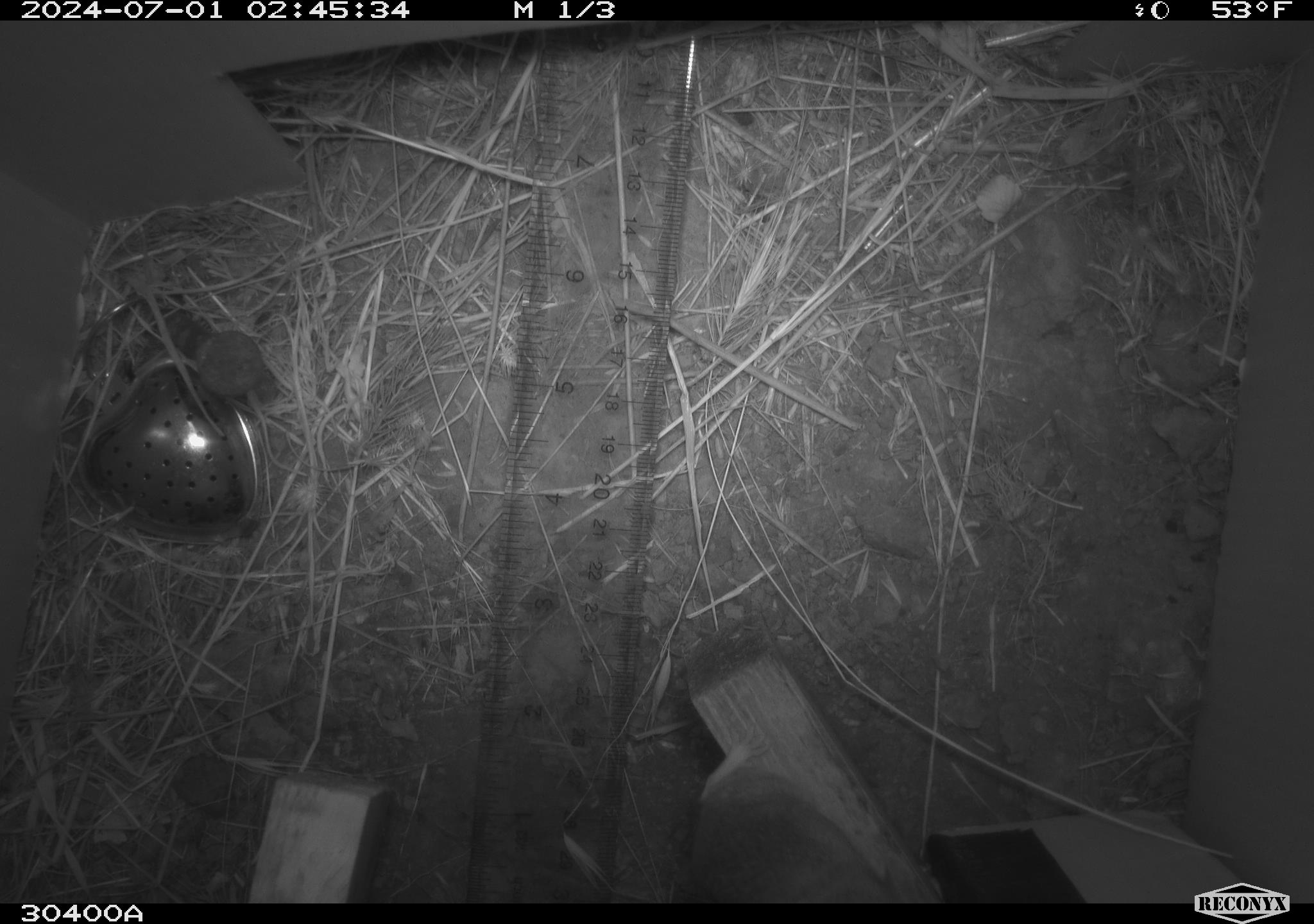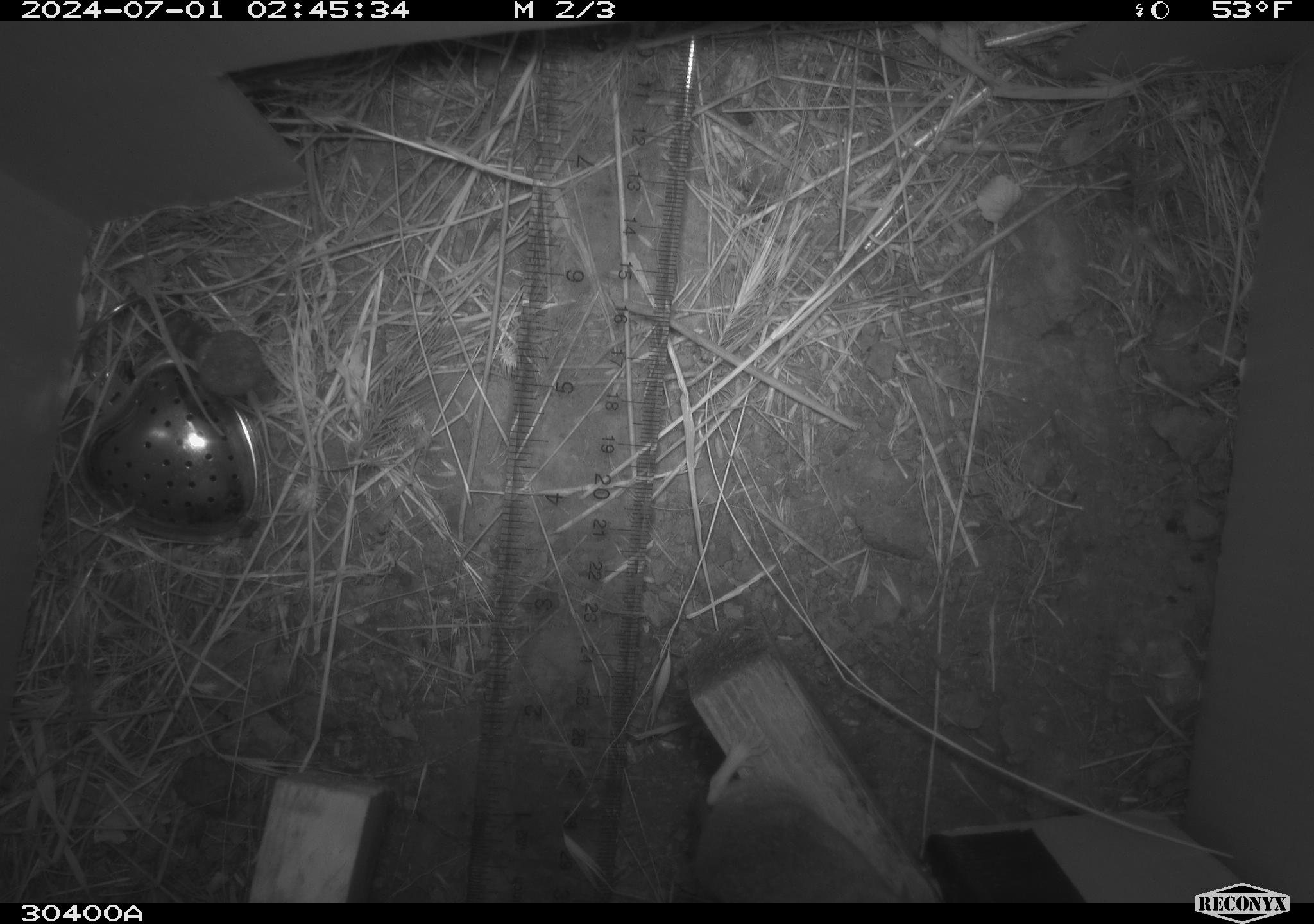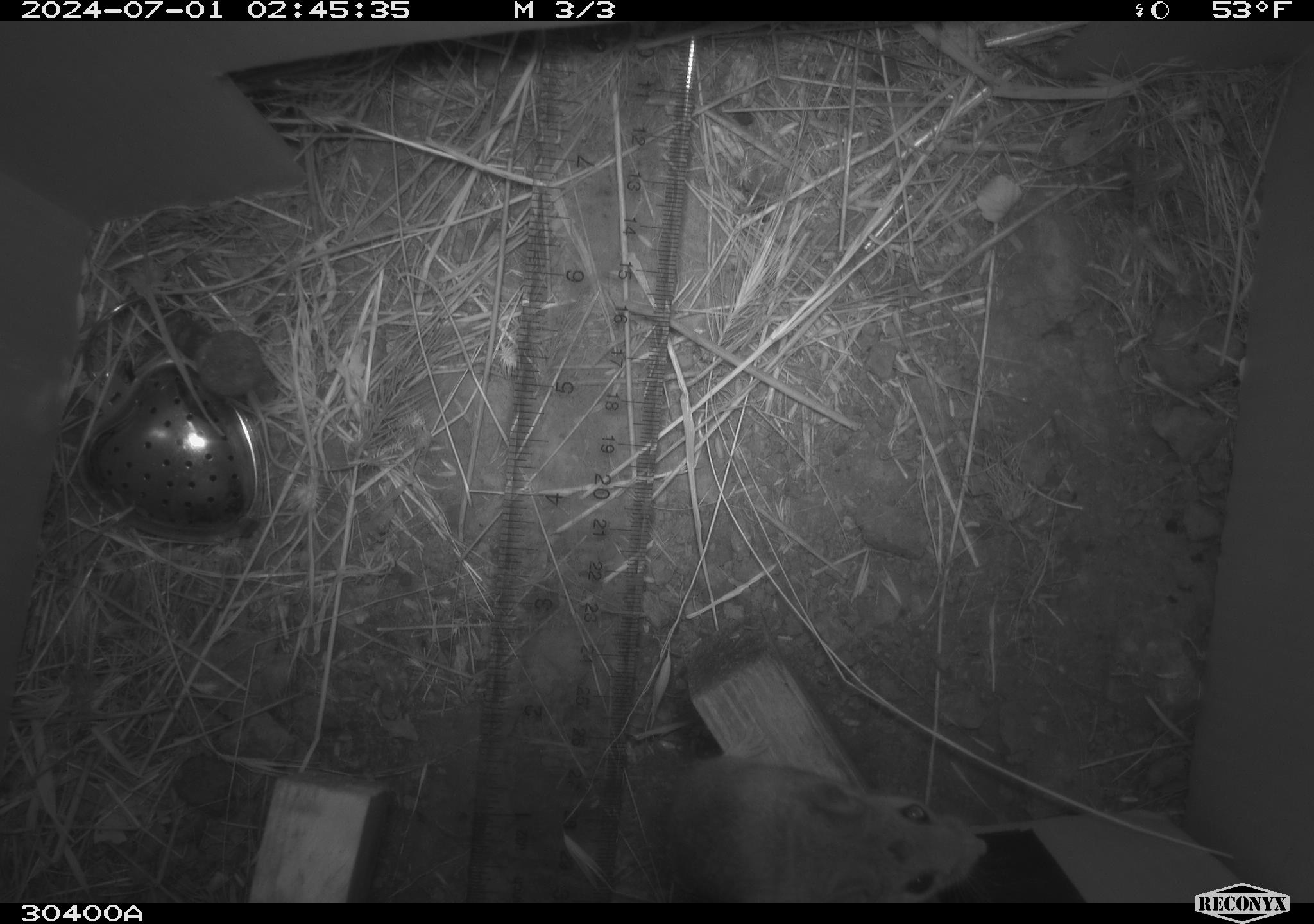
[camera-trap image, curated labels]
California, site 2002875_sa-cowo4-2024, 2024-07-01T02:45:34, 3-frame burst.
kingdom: Animalia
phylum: Chordata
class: Mammalia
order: Rodentia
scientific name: Rodentia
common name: mouse species